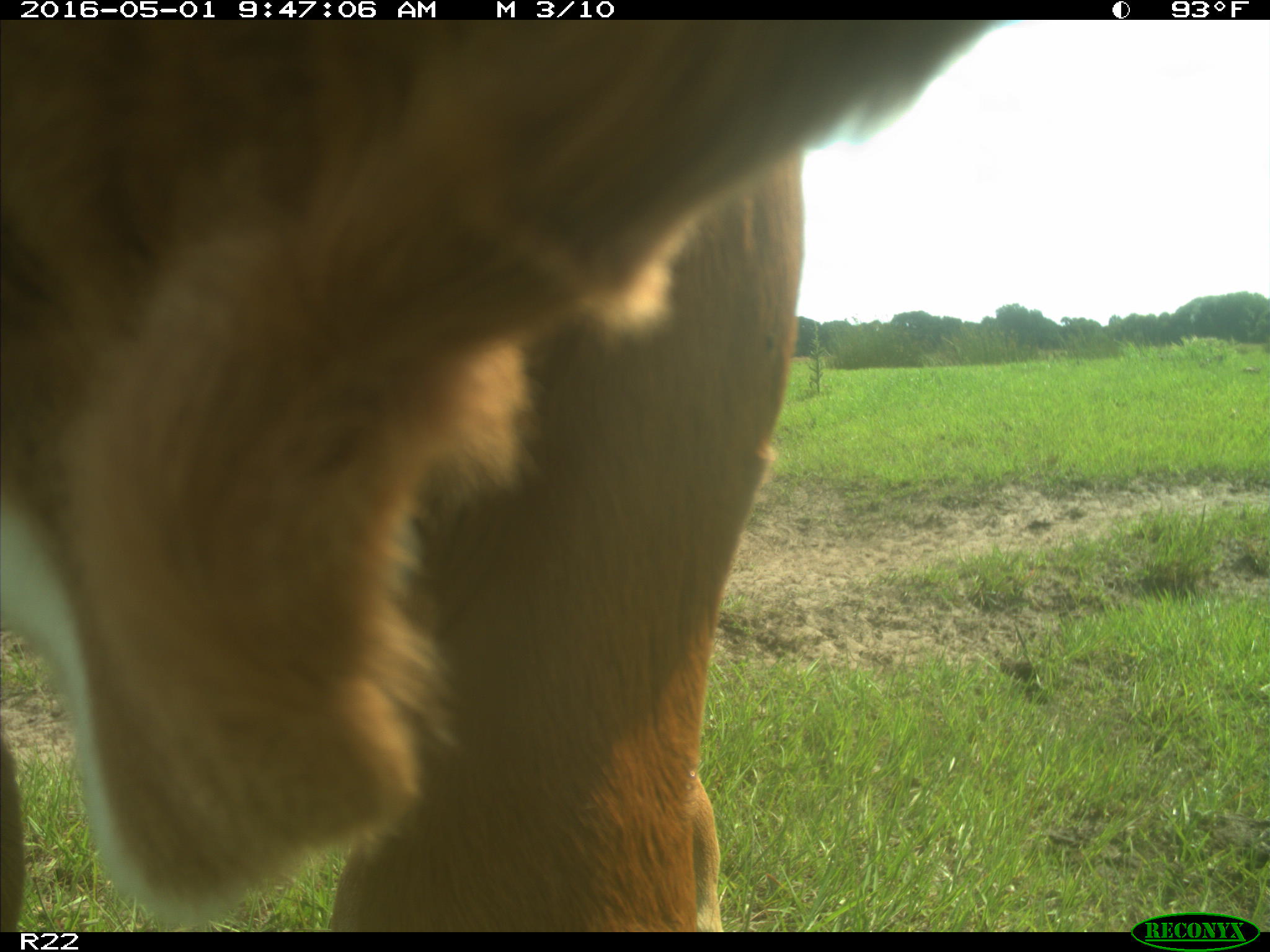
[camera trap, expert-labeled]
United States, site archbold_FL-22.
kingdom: Animalia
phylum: Chordata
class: Mammalia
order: Artiodactyla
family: Bovidae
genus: Bos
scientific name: Bos taurus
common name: domestic cow